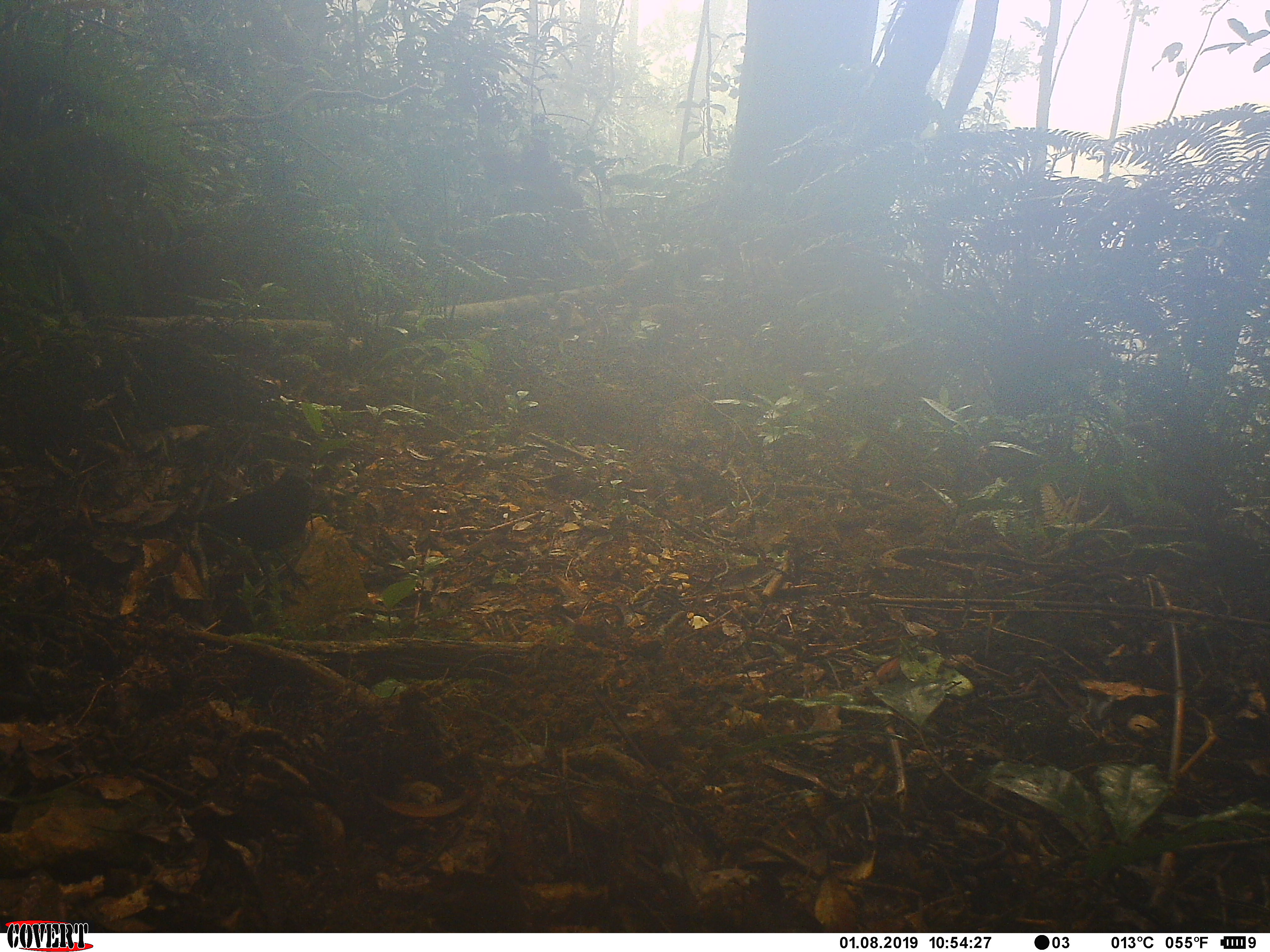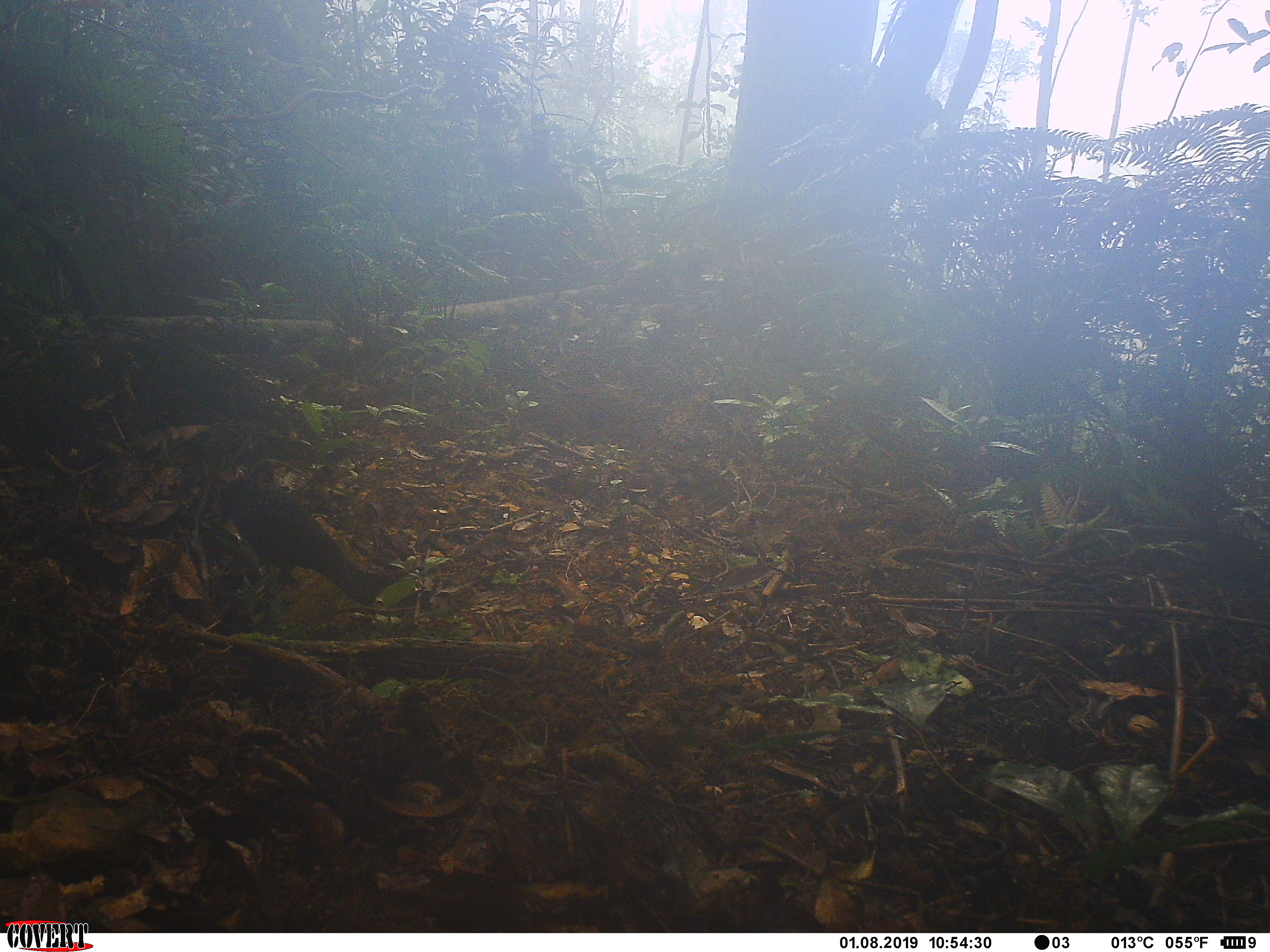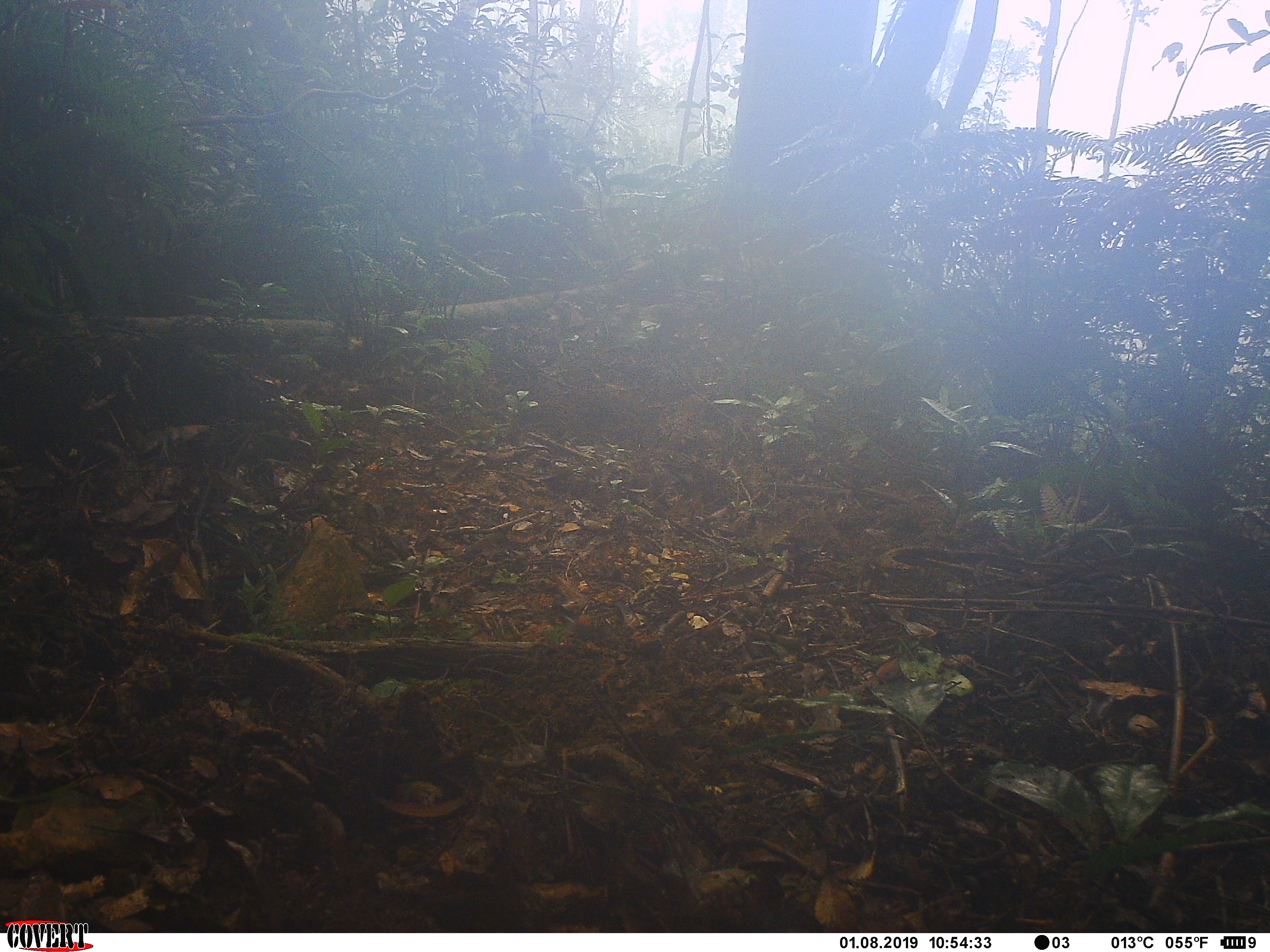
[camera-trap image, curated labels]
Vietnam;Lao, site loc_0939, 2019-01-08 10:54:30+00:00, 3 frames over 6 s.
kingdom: Animalia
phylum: Chordata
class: Aves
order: Passeriformes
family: Muscicapidae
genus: Myophonus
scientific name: Myophonus caeruleus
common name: blue whistling thrush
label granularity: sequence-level